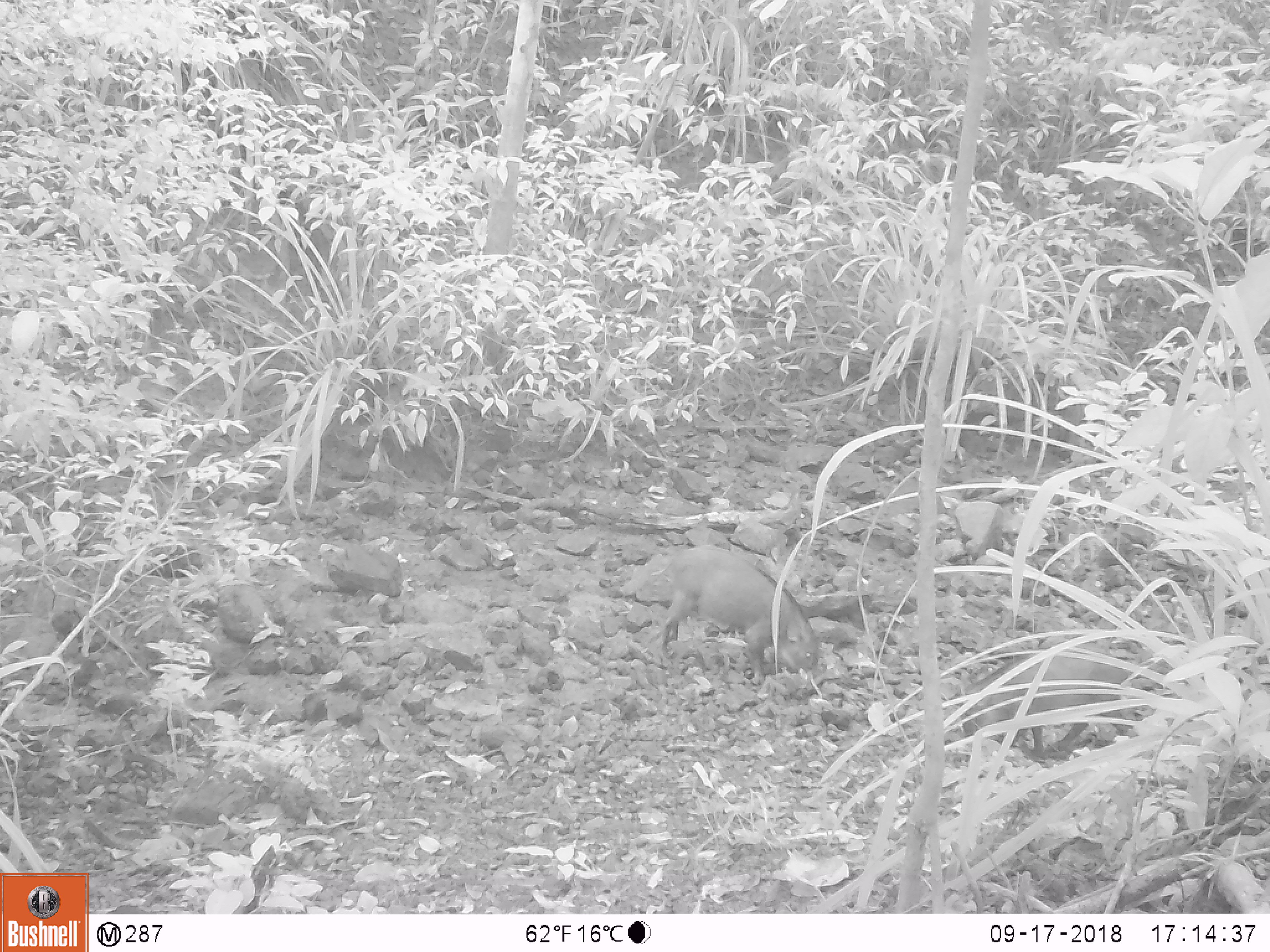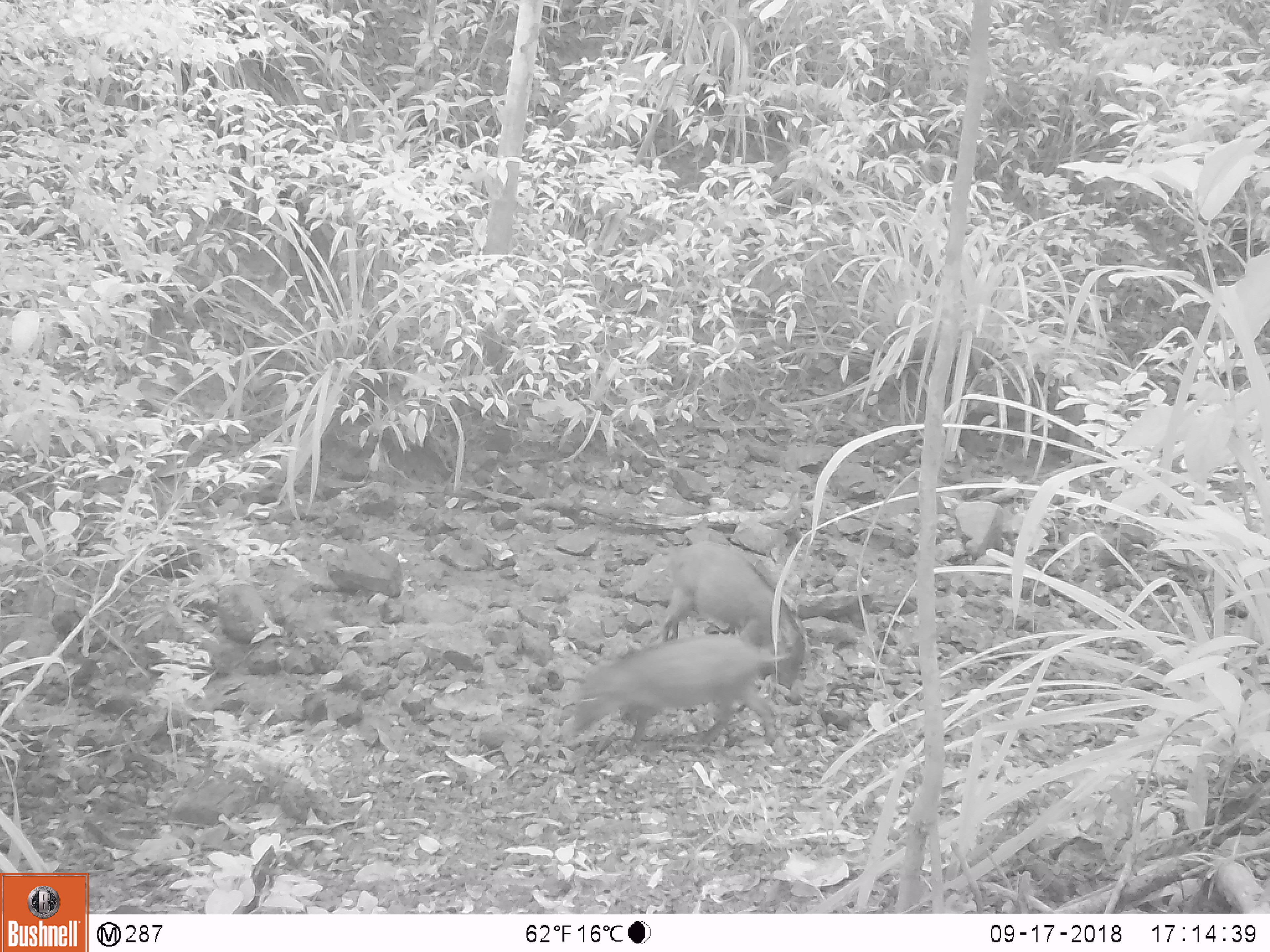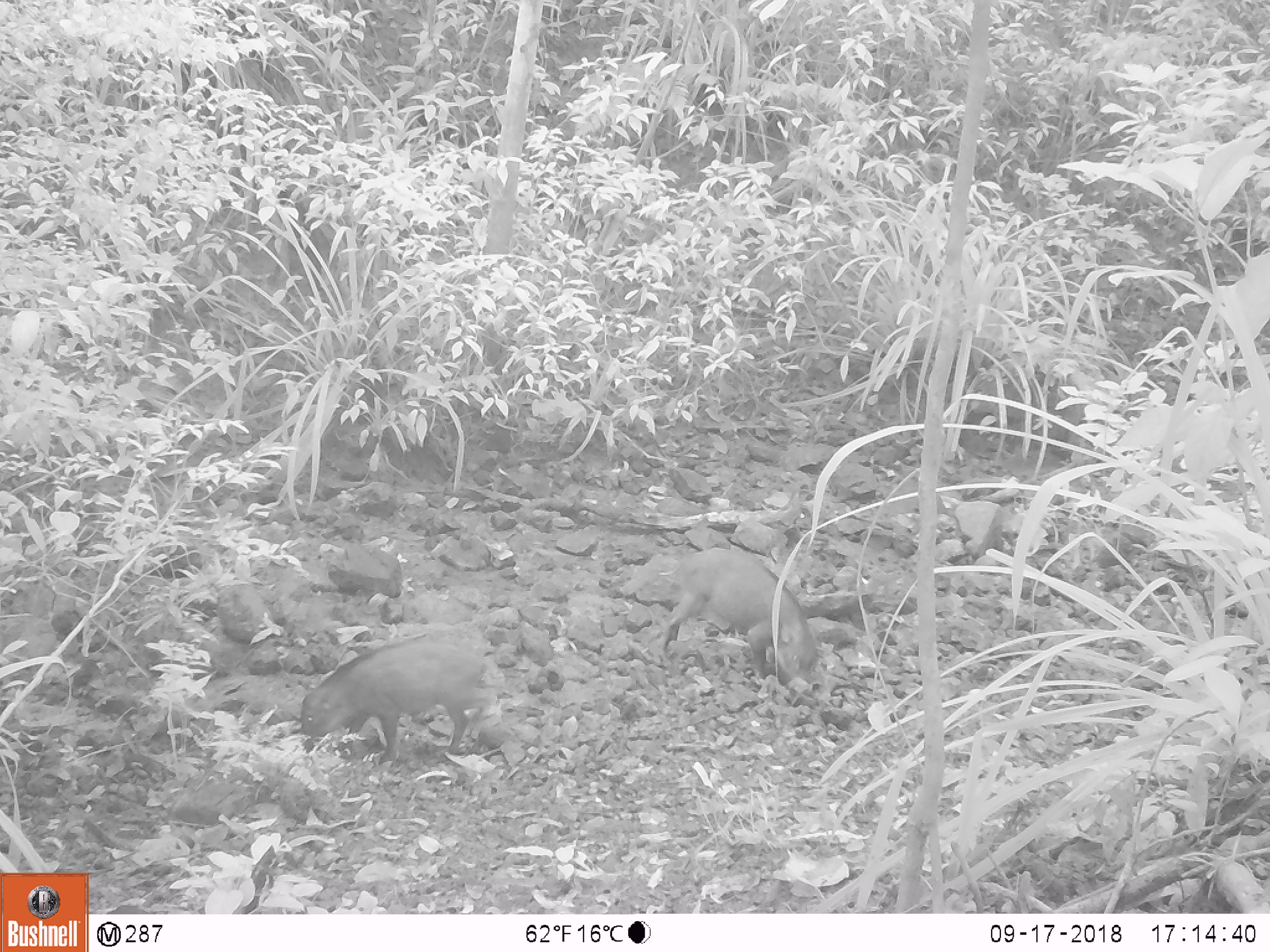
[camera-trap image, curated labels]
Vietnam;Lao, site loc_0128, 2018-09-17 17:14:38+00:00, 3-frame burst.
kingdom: Animalia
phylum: Chordata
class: Mammalia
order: Artiodactyla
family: Suidae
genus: Sus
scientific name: Sus scrofa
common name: eurasian wild pig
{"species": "eurasian wild pig (Sus scrofa)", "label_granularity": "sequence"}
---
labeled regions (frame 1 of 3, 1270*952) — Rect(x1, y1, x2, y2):
eurasian wild pig: Rect(650, 544, 819, 683); Rect(958, 641, 1129, 750)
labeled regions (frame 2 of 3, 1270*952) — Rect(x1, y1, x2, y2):
eurasian wild pig: Rect(571, 635, 792, 748); Rect(660, 542, 804, 689)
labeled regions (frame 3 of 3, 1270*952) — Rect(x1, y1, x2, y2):
eurasian wild pig: Rect(299, 637, 495, 762); Rect(657, 548, 818, 679)